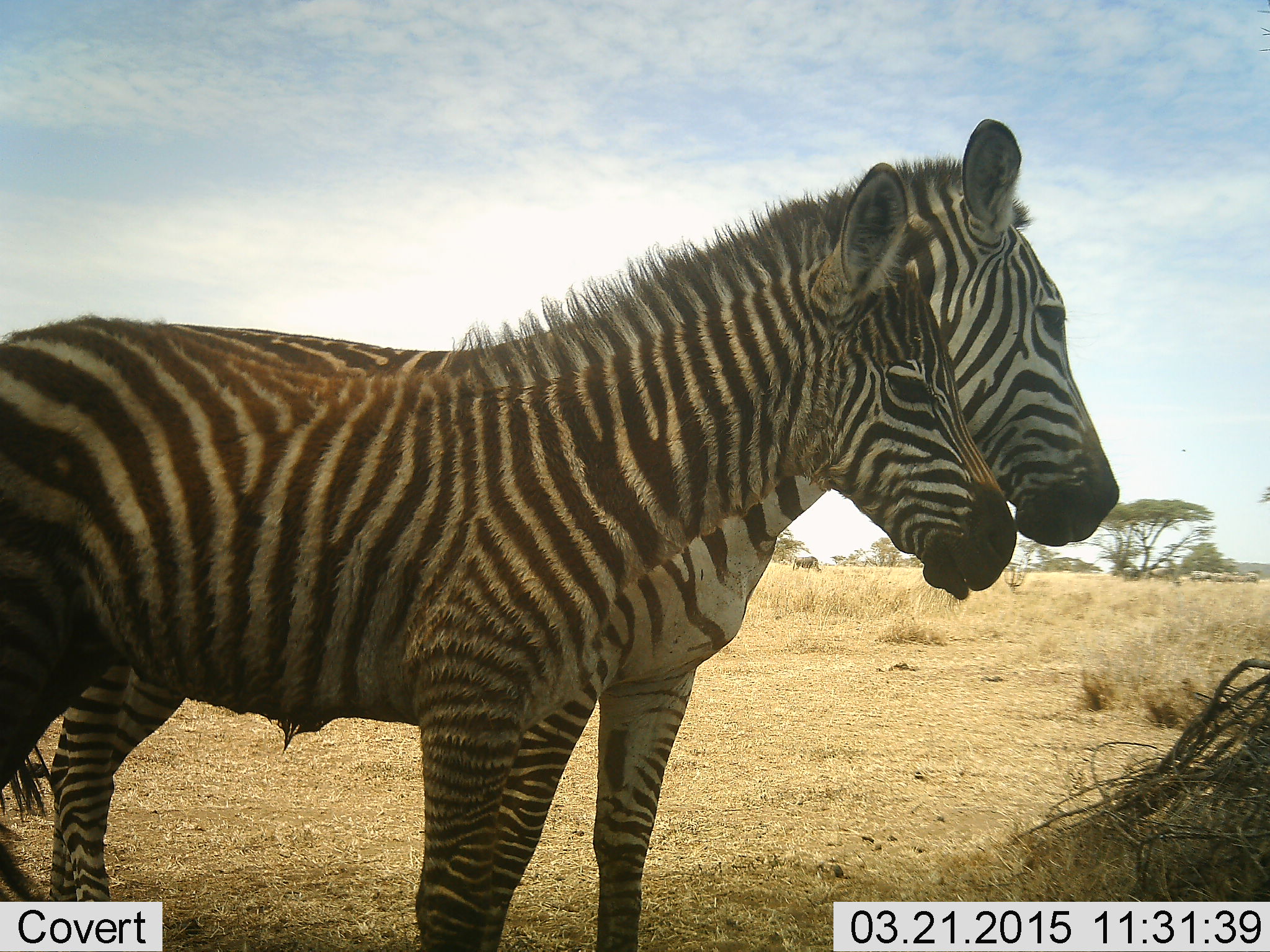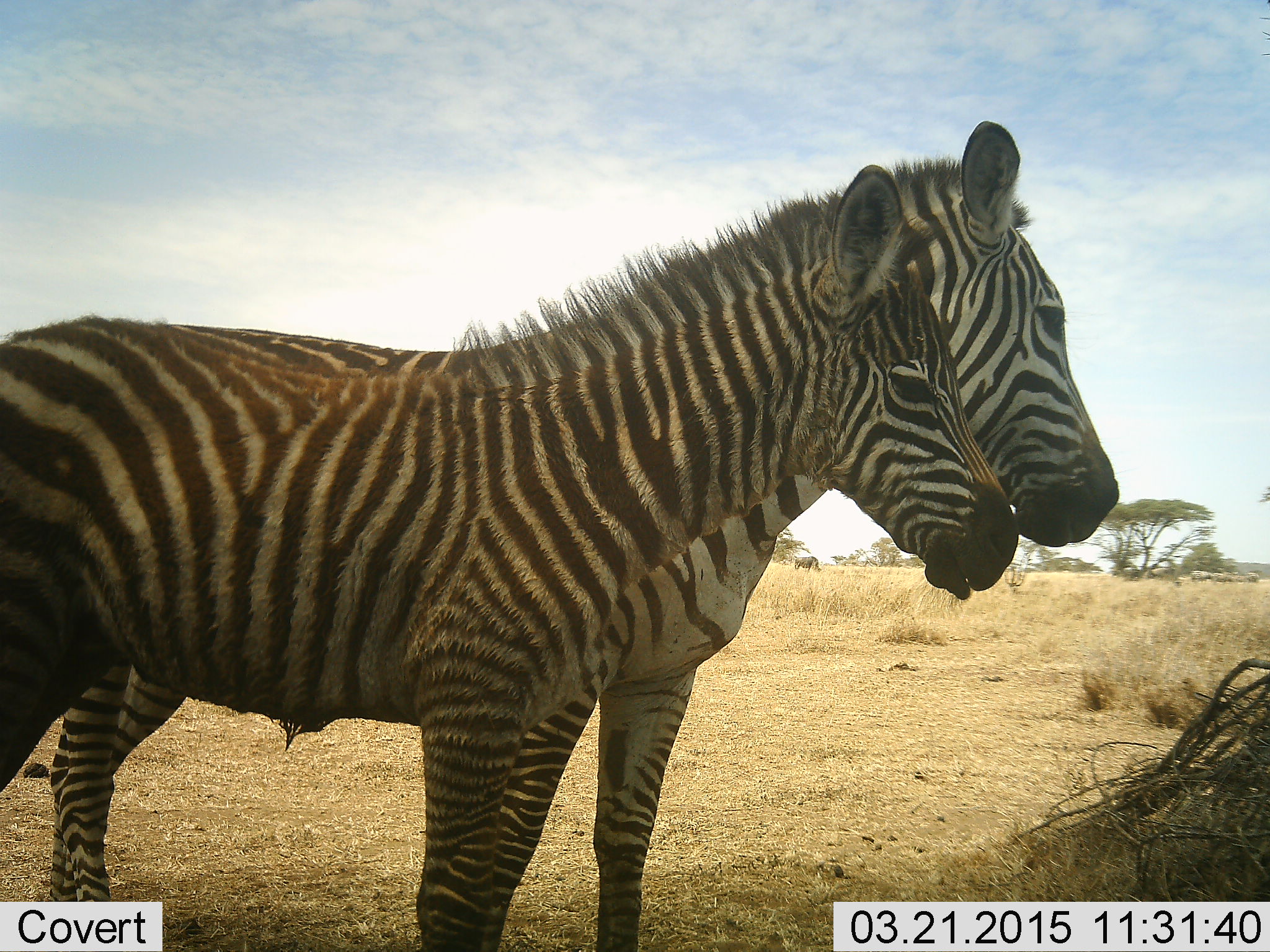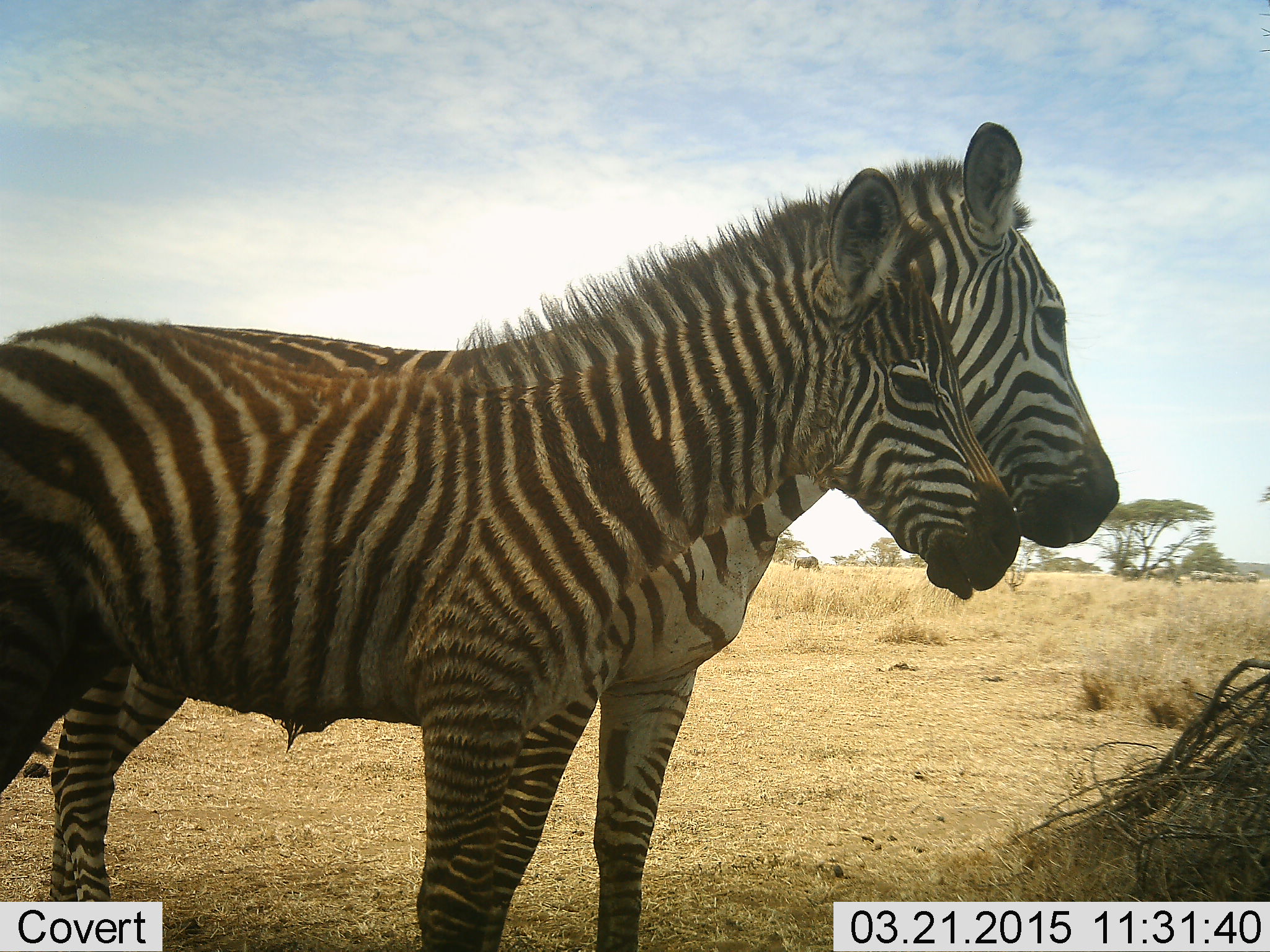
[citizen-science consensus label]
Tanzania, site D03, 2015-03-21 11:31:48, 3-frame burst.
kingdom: Animalia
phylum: Chordata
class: Mammalia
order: Perissodactyla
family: Equidae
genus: Equus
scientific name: Equus quagga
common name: plains zebra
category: zebra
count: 2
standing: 100%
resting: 0%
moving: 0%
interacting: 0%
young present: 60%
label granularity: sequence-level